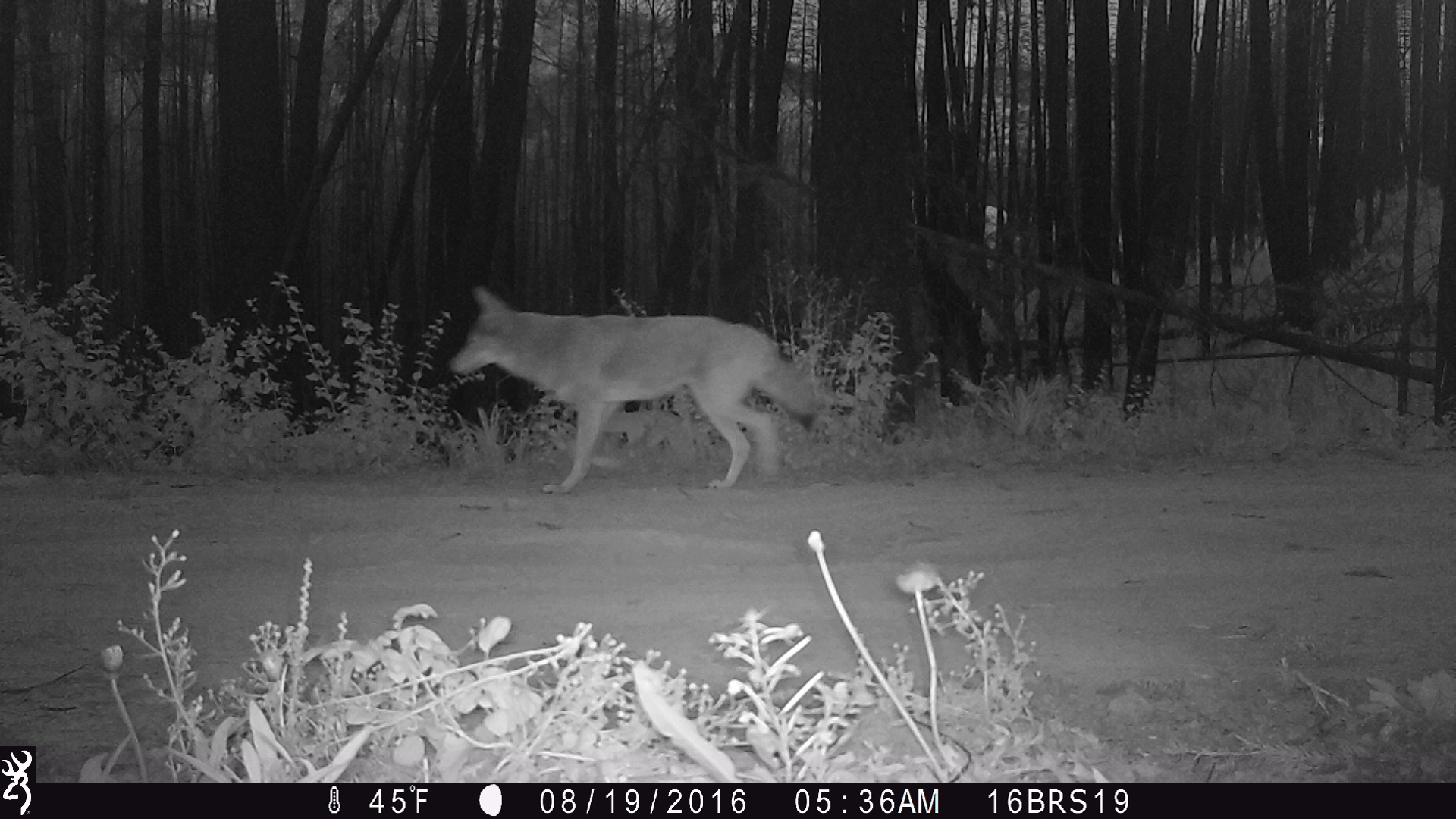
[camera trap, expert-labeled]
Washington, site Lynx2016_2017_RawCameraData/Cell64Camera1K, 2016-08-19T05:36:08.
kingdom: Animalia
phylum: Chordata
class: Mammalia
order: Carnivora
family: Canidae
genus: Canis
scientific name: Canis latrans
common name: coyote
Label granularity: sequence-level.